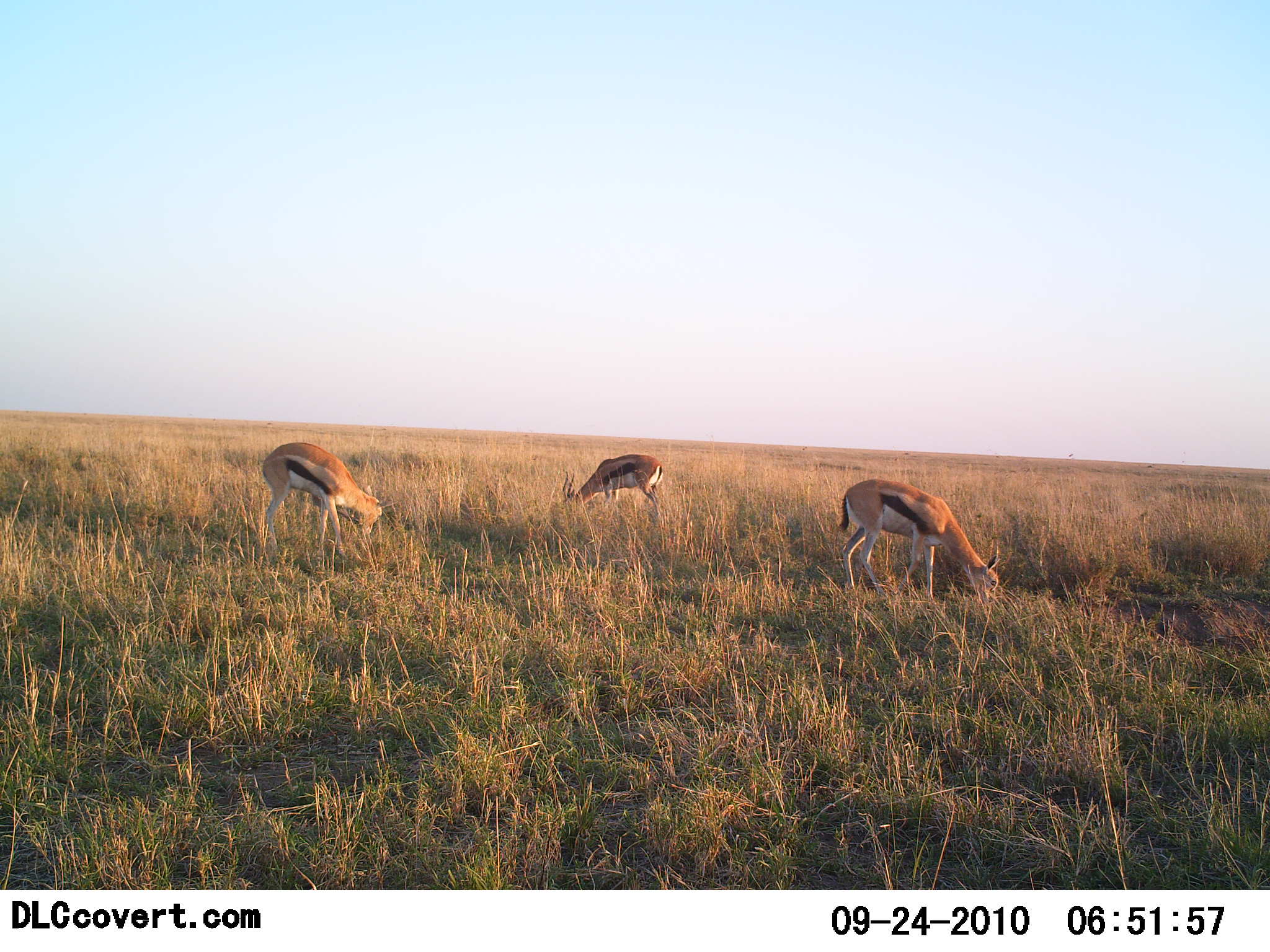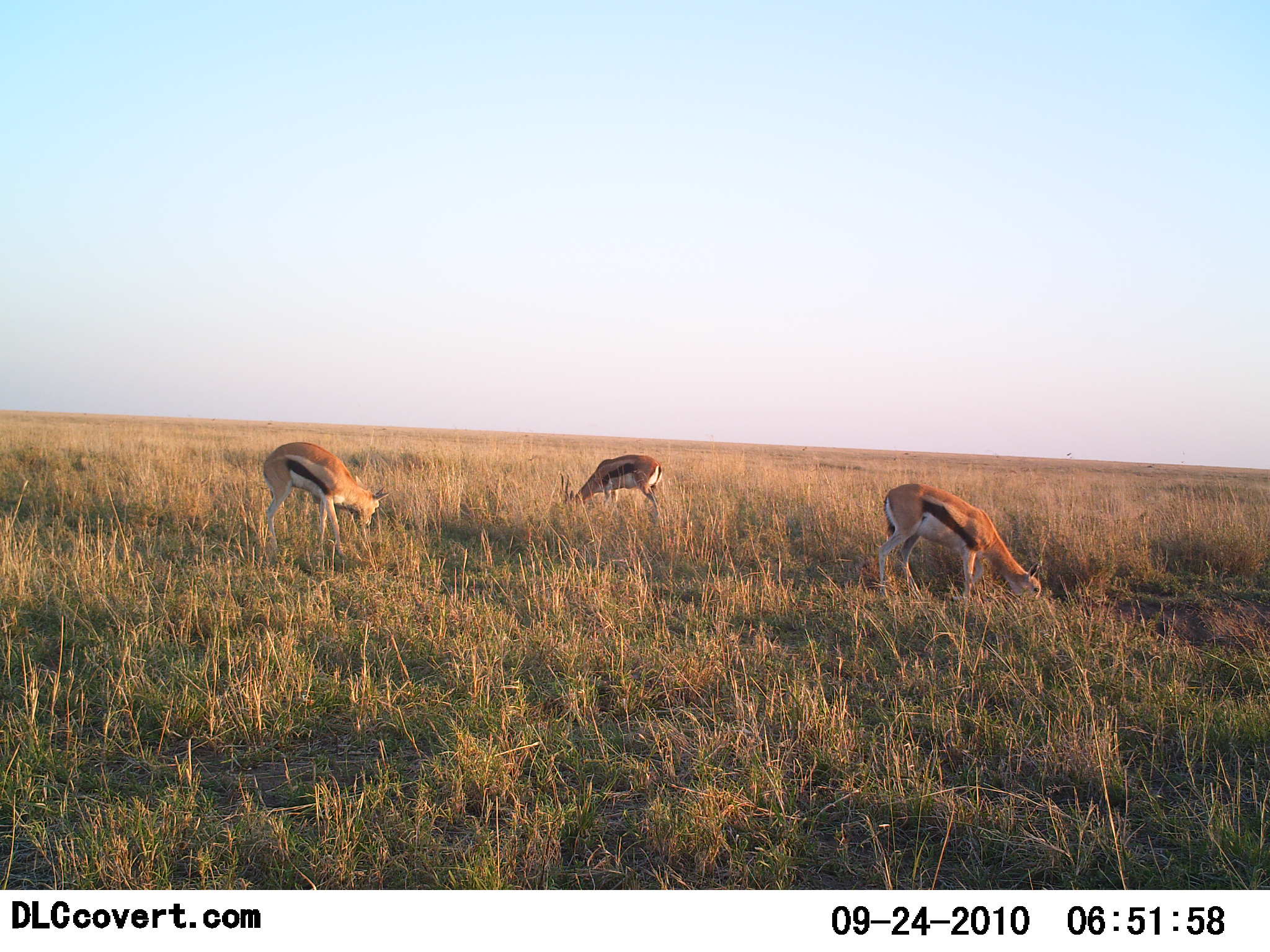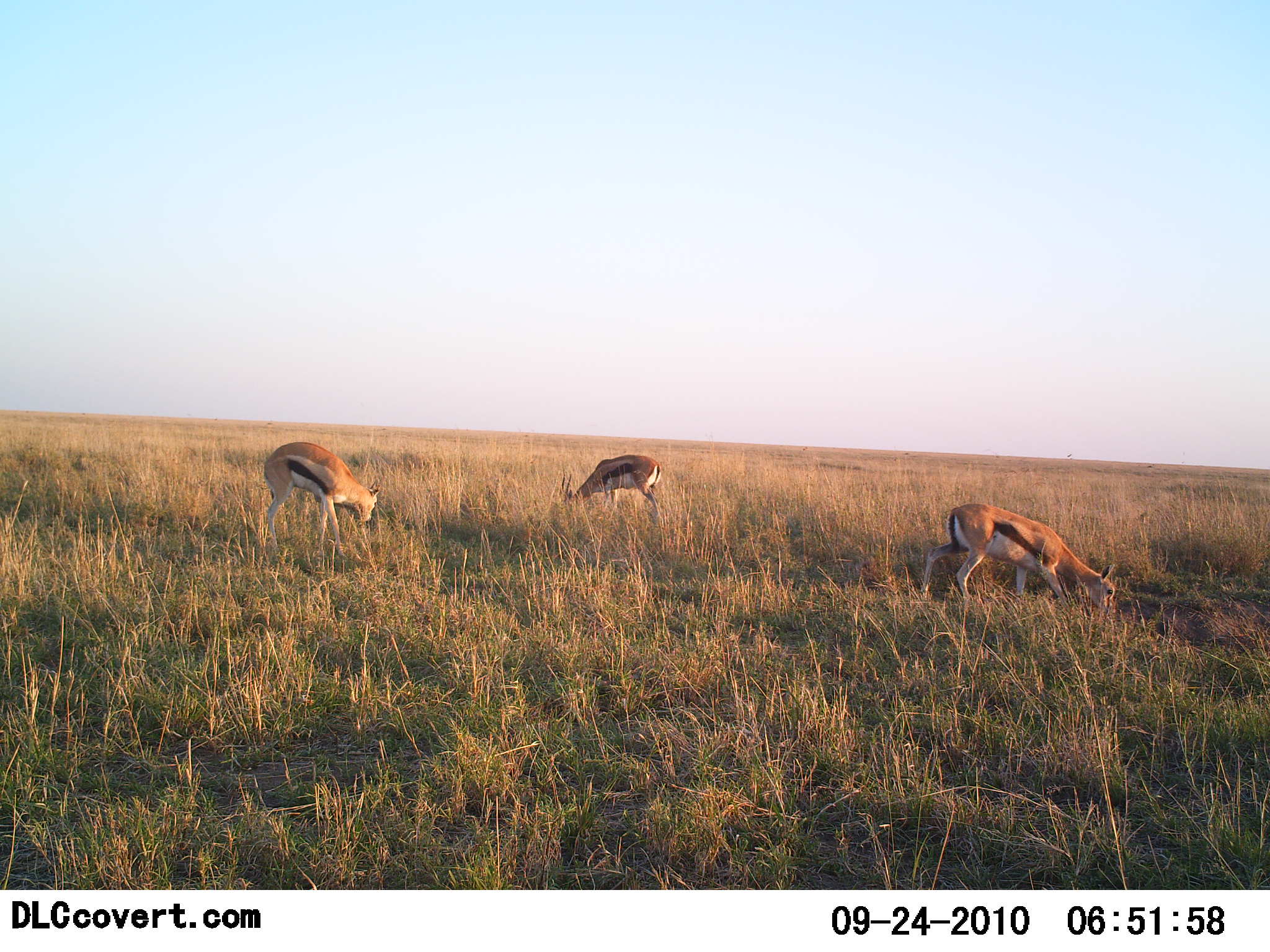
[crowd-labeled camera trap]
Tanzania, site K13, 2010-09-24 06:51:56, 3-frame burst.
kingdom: Animalia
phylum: Chordata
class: Mammalia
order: Artiodactyla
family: Bovidae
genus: Eudorcas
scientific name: Eudorcas thomsonii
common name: thomson's gazelle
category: gazellethomsons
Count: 3.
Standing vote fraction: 27%.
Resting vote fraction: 0%.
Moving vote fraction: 27%.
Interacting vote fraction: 0%.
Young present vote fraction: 0%.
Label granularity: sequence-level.